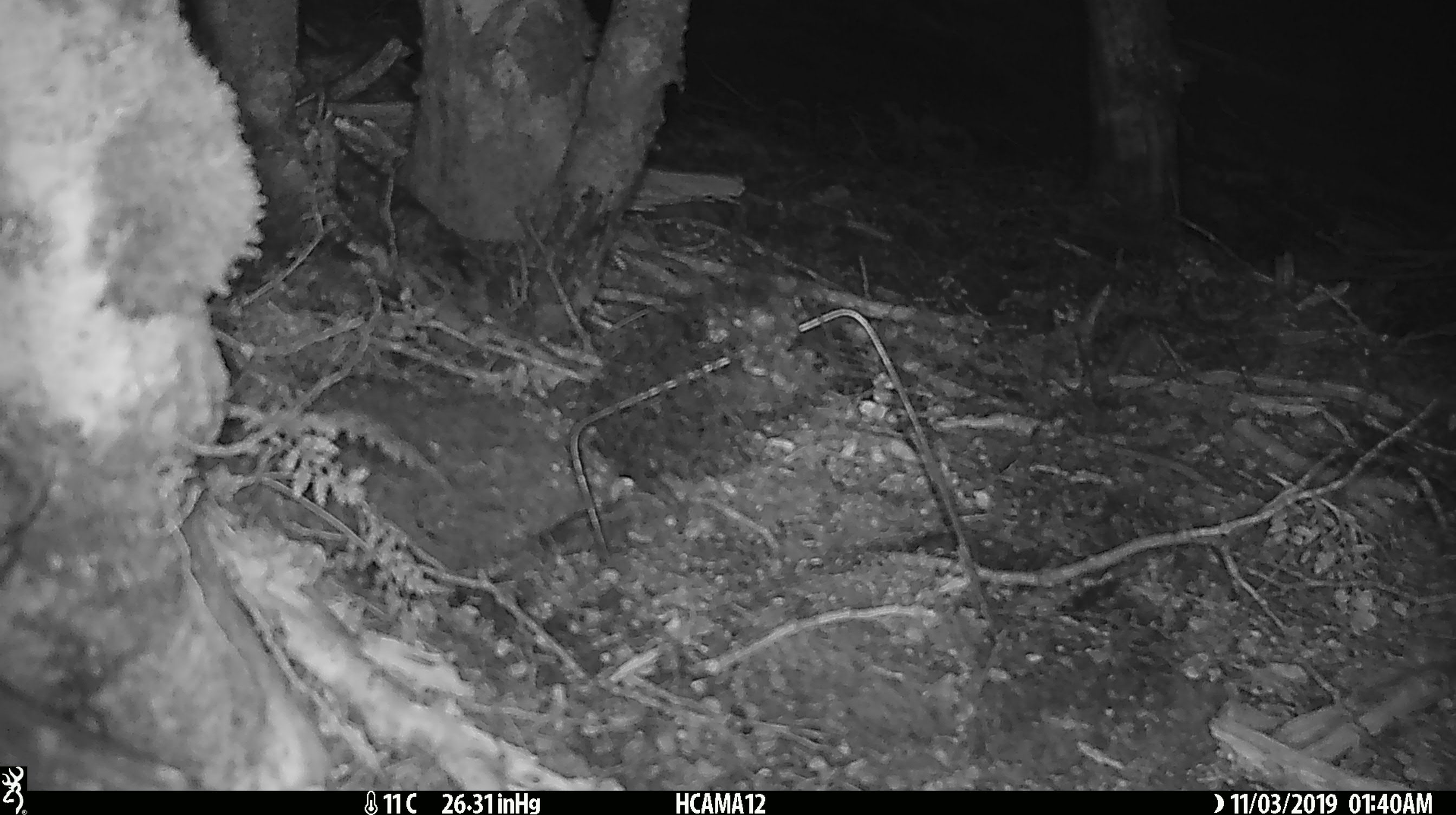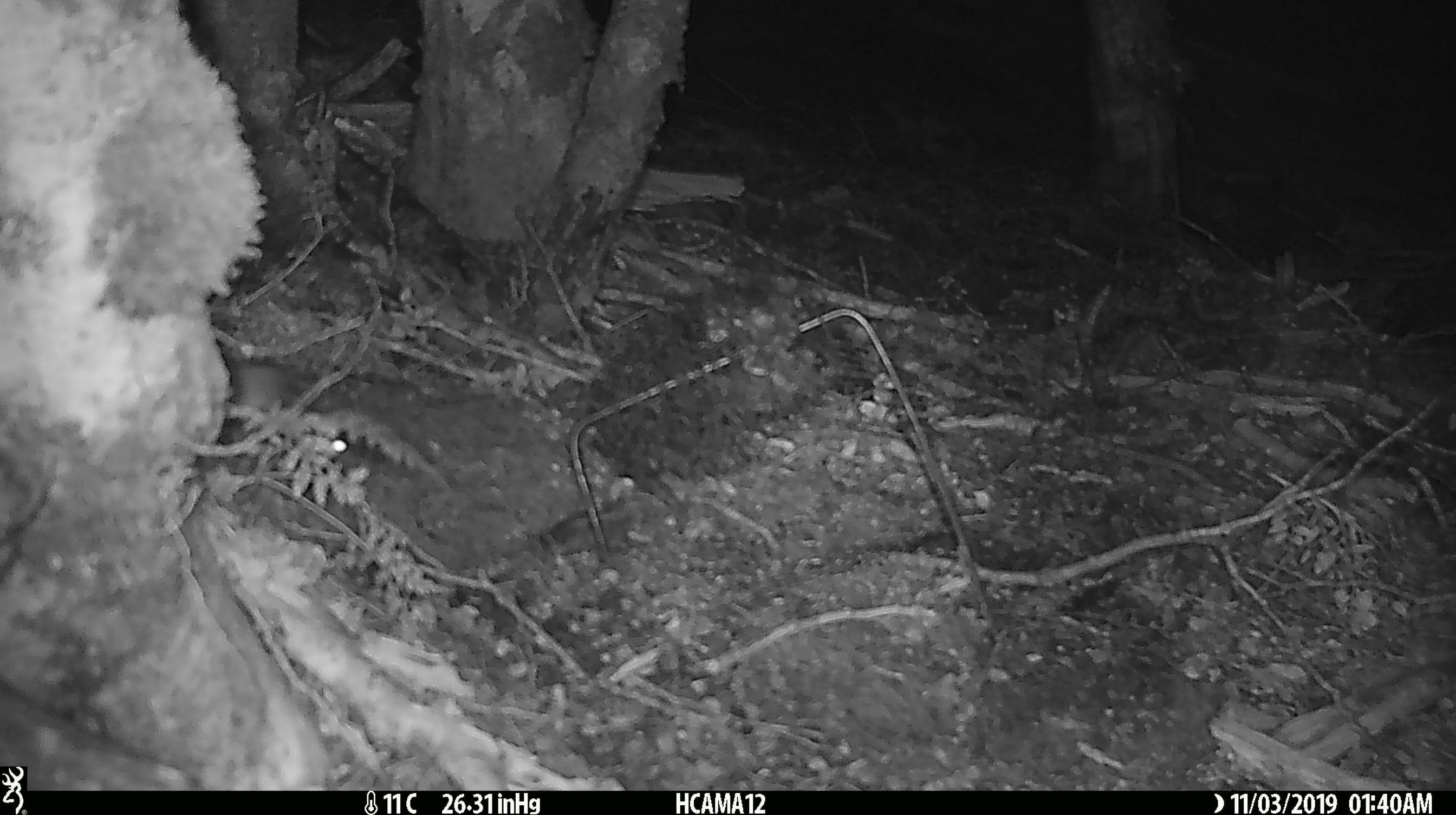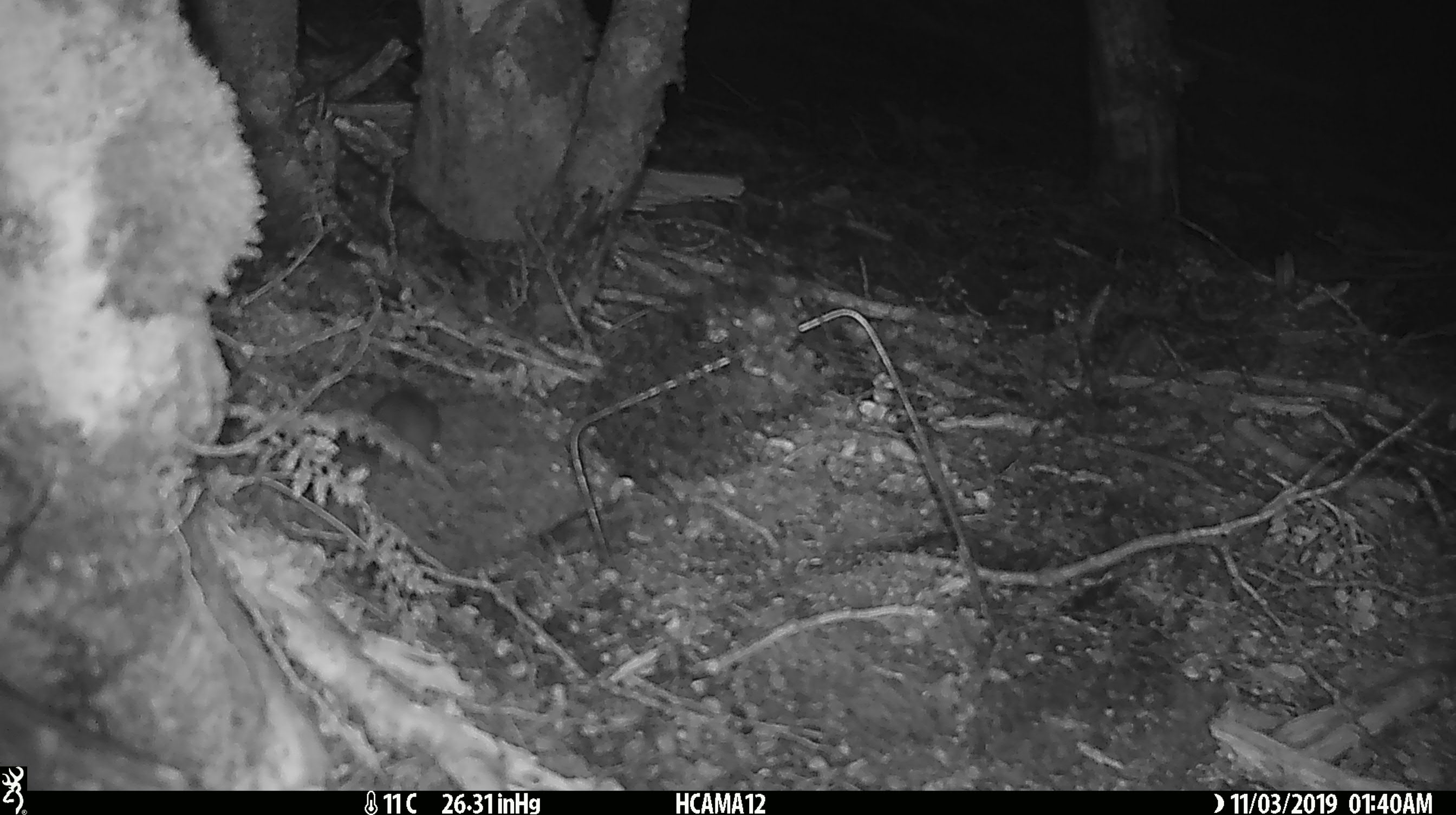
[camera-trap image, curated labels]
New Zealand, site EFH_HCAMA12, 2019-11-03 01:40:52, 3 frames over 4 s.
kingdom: Animalia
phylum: Chordata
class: Mammalia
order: Rodentia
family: Muridae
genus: Mus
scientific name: Mus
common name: mouse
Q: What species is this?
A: Mouse (Mus).